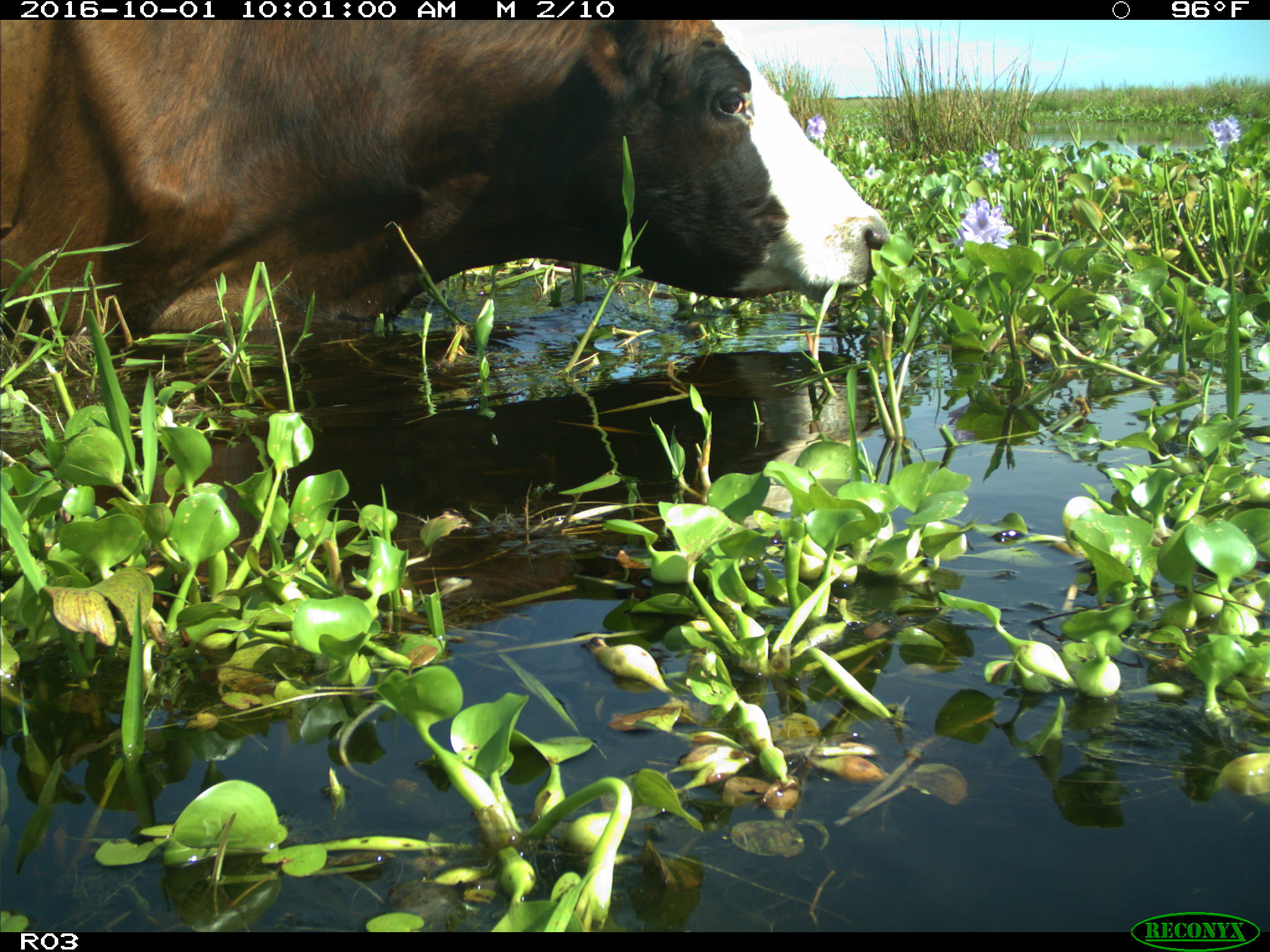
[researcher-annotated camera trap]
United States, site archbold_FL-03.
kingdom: Animalia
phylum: Chordata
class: Mammalia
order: Artiodactyla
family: Bovidae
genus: Bos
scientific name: Bos taurus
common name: domestic cow